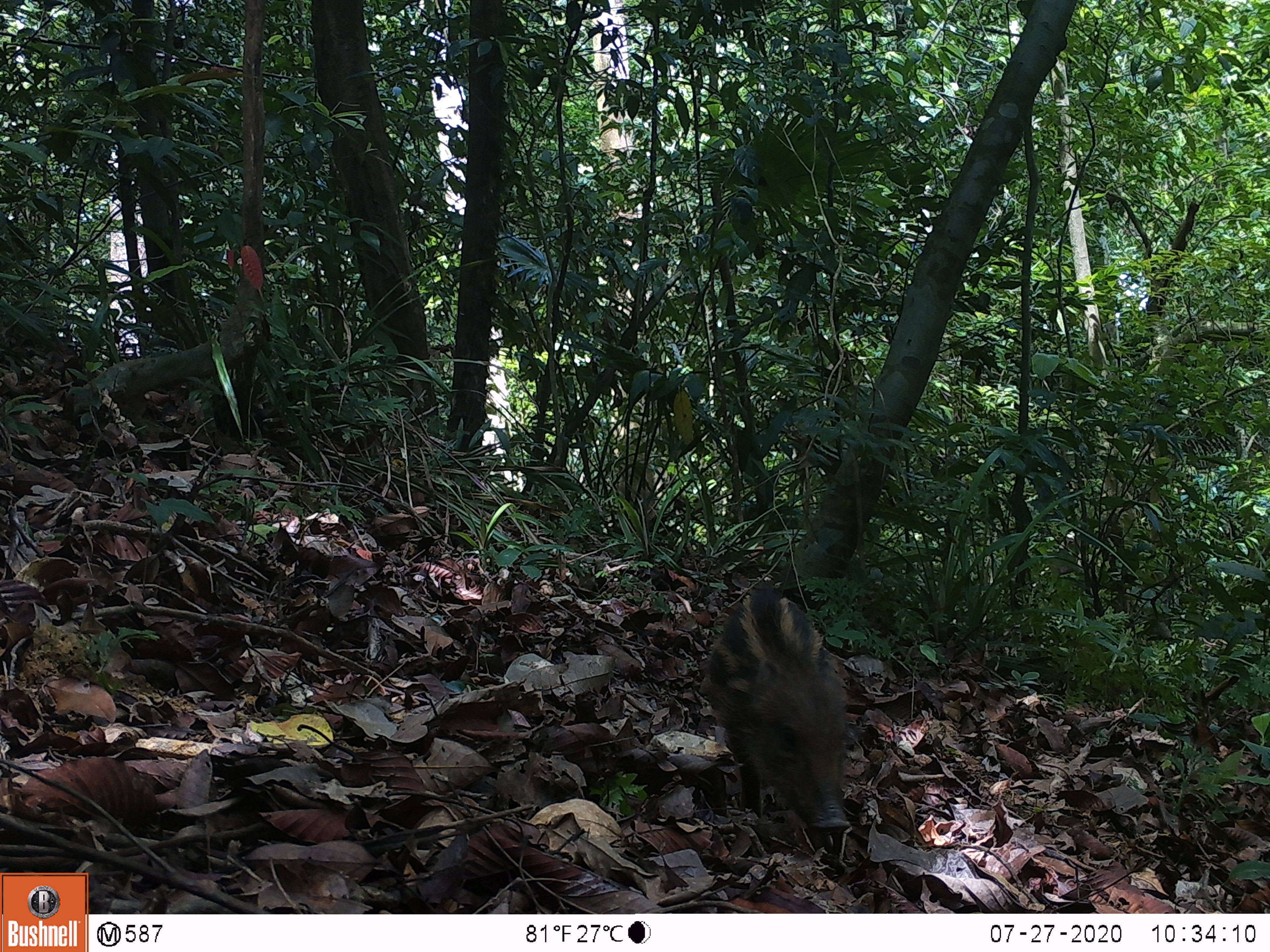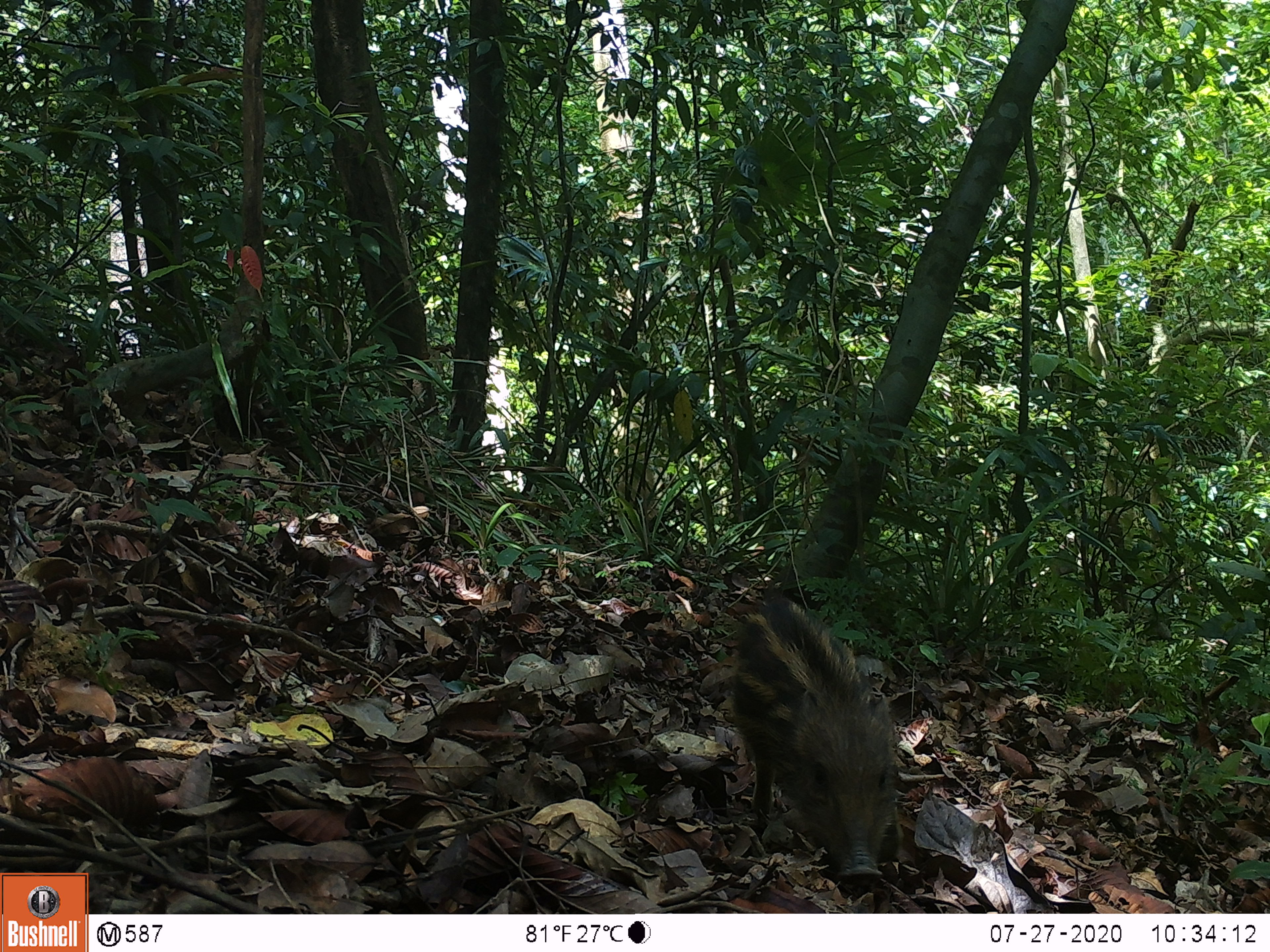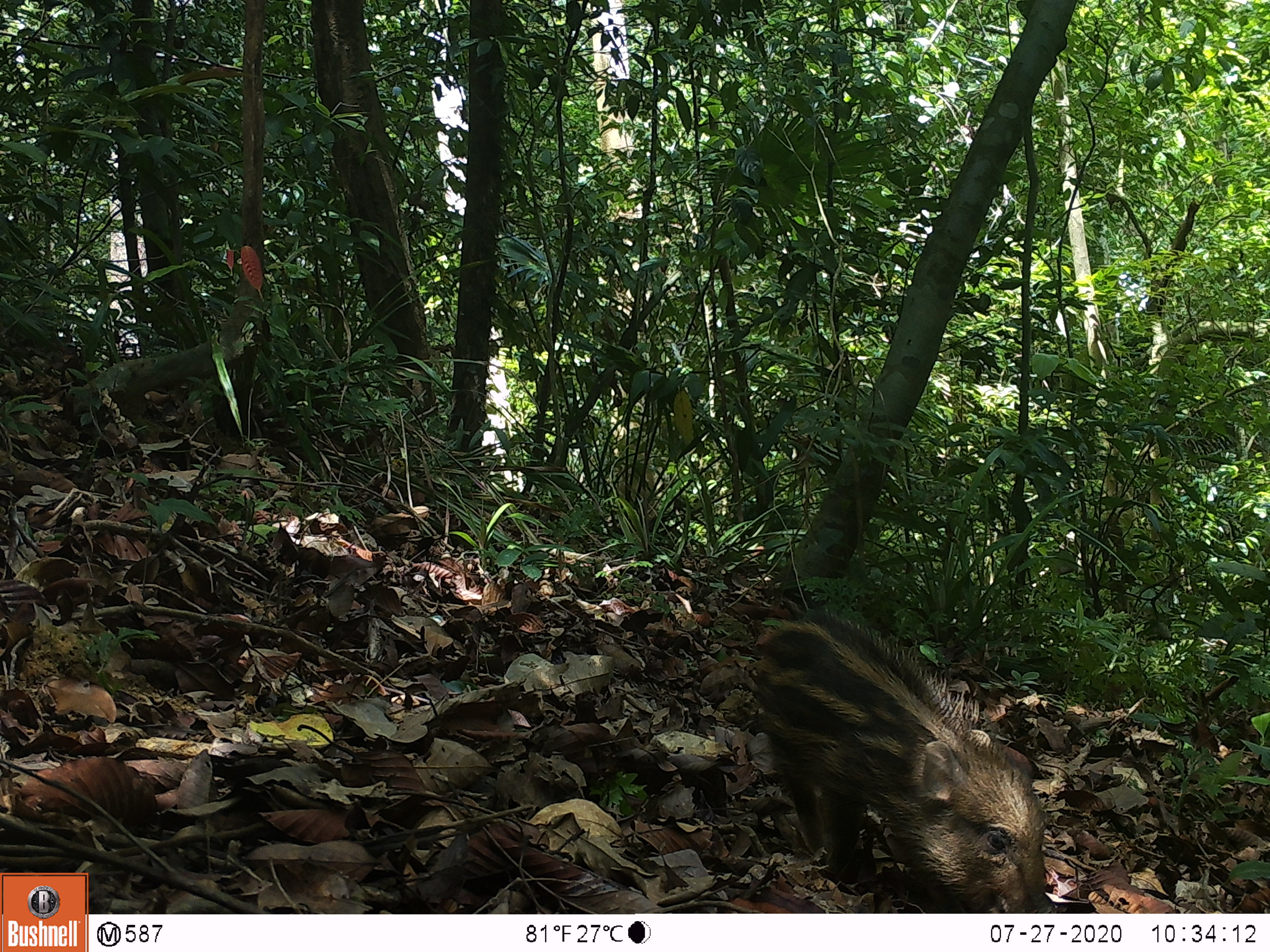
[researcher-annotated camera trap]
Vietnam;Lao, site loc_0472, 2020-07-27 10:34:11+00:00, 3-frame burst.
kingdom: Animalia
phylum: Chordata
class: Mammalia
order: Artiodactyla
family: Suidae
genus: Sus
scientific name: Sus scrofa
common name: eurasian wild pig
Eurasian wild pig (Sus scrofa). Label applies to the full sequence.